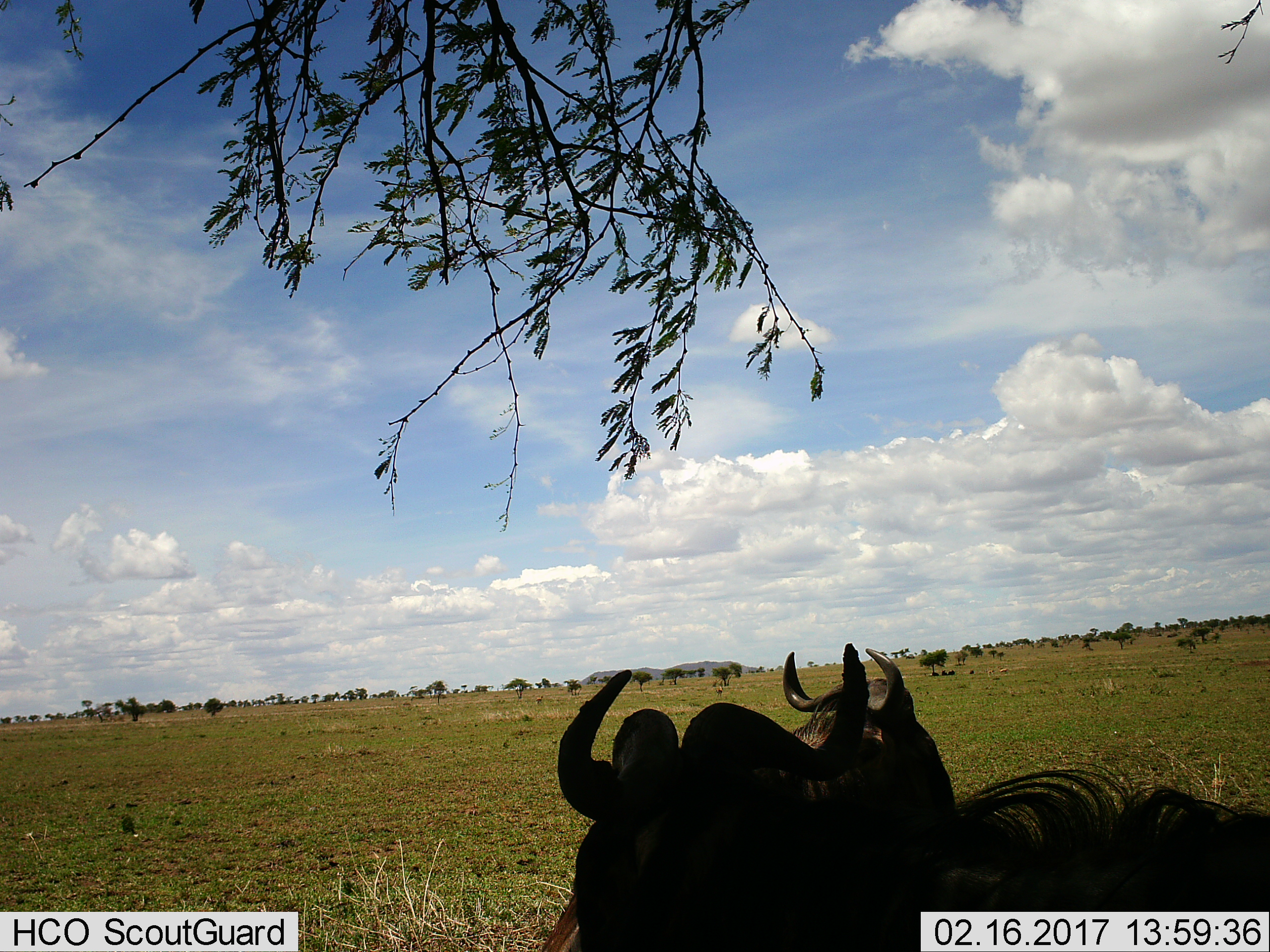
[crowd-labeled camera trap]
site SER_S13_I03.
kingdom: Animalia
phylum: Chordata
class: Mammalia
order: Artiodactyla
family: Bovidae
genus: Connochaetes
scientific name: Connochaetes taurinus taurinus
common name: blue wildebeest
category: wildebeestblue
Wildebeestblue (blue wildebeest) (Connochaetes taurinus taurinus), count 2. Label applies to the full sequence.